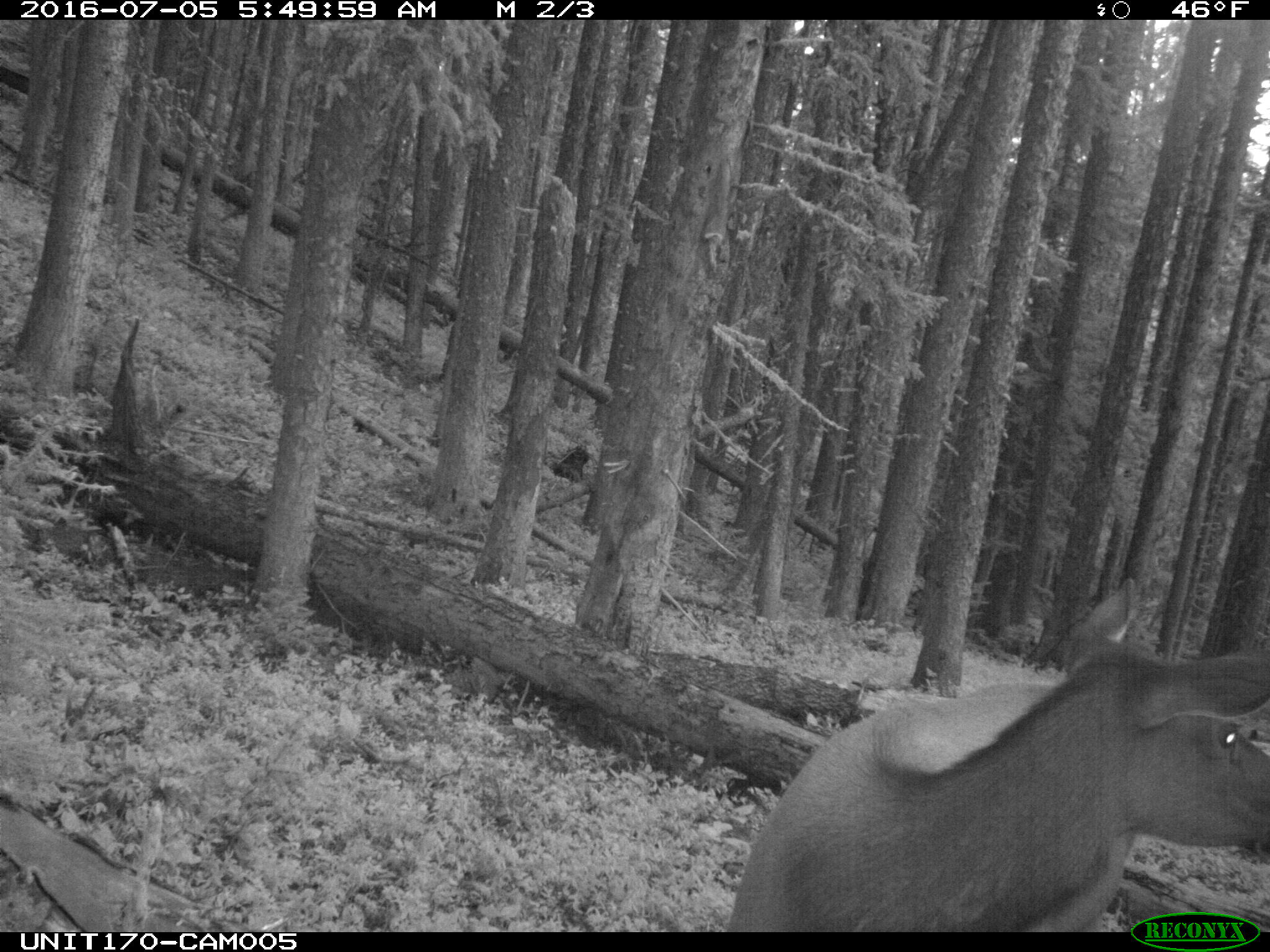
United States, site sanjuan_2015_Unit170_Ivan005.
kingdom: Animalia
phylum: Chordata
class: Mammalia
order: Artiodactyla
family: Cervidae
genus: Cervus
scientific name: Cervus elaphus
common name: red deer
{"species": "Cervus elaphus (red deer)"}